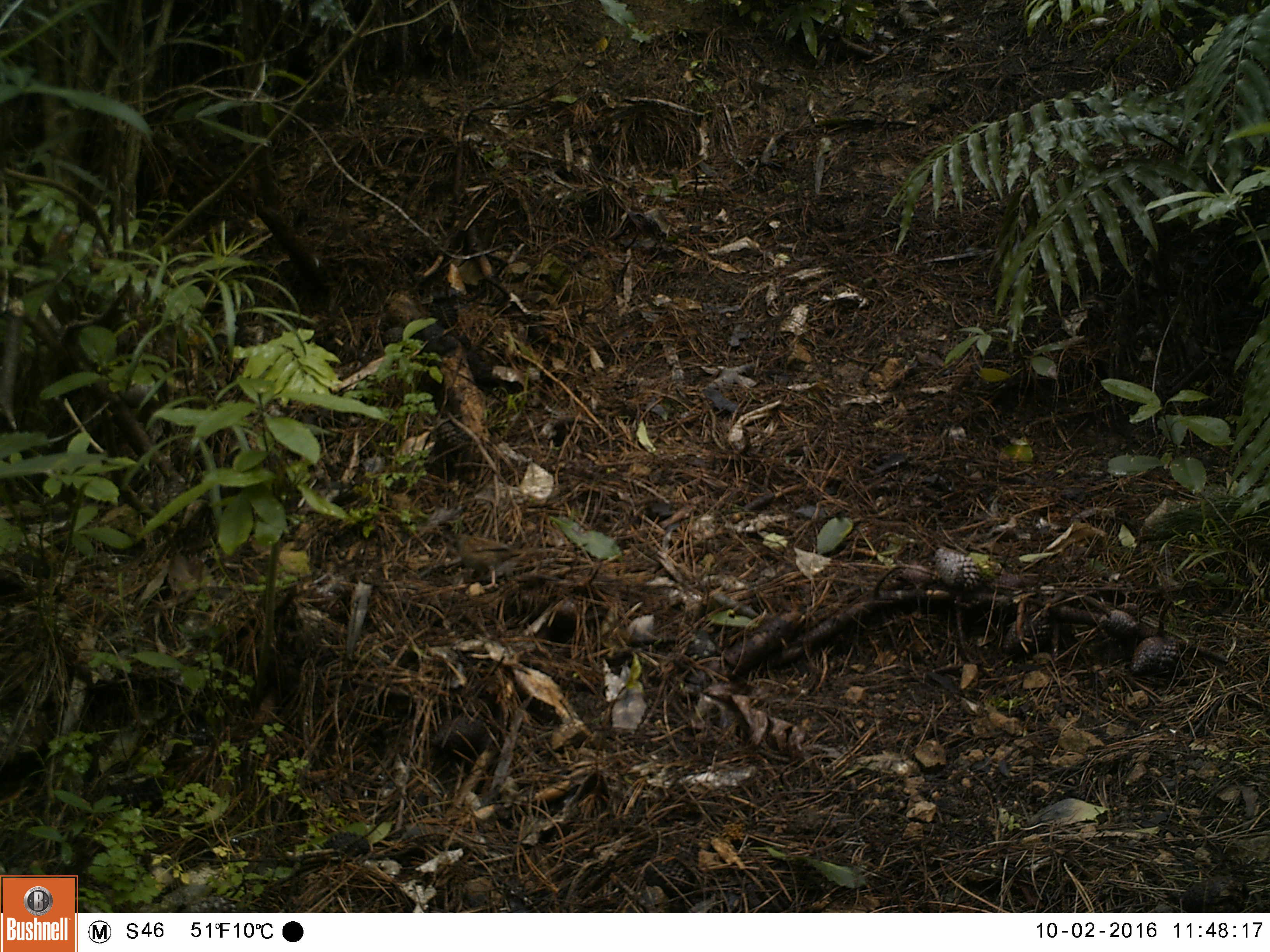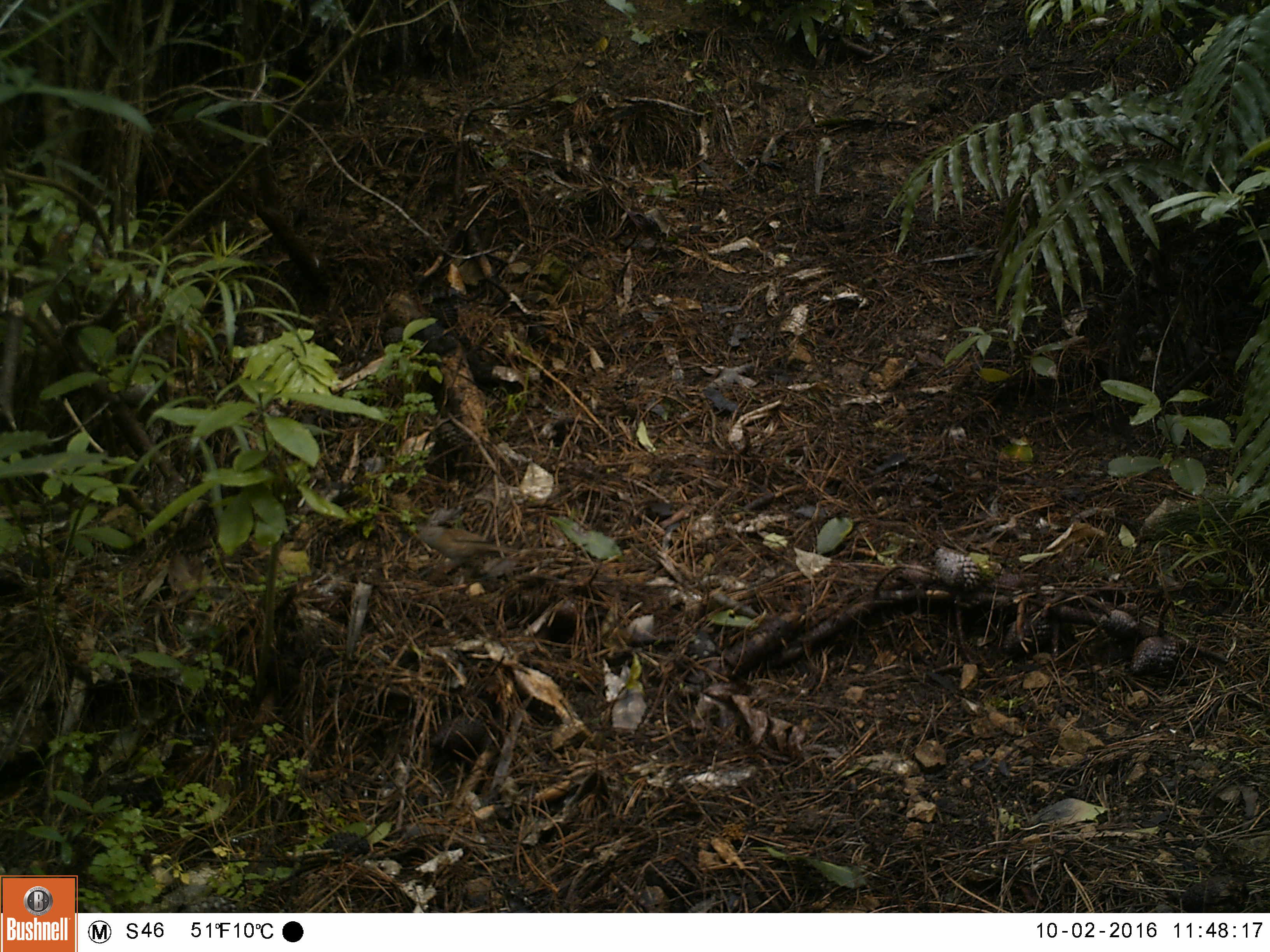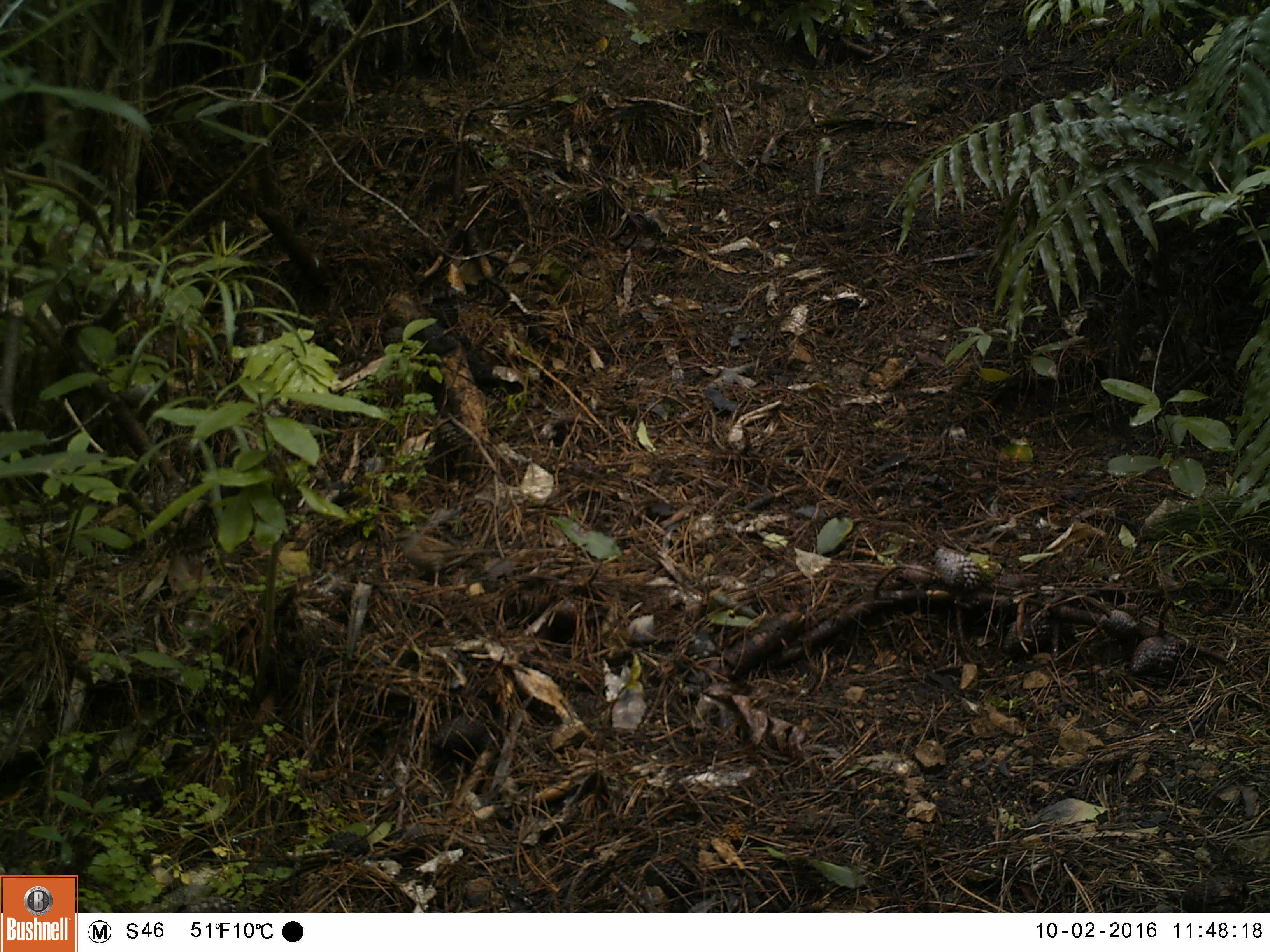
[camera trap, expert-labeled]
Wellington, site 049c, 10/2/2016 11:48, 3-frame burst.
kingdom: Animalia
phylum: Chordata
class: Aves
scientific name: Aves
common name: bird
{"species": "bird (Aves)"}